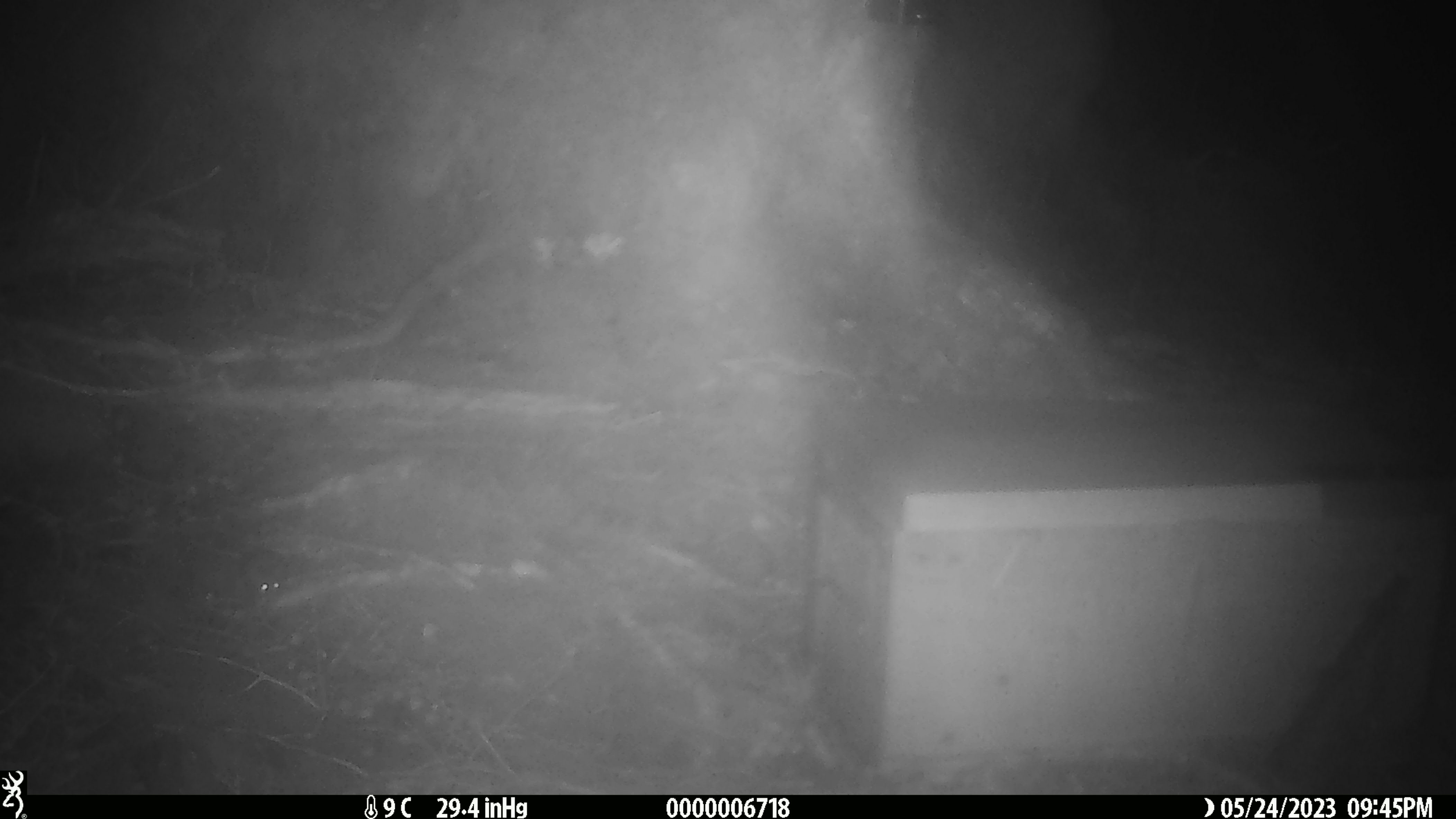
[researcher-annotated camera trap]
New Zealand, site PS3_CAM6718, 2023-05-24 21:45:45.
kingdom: Animalia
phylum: Chordata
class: Mammalia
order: Rodentia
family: Muridae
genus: Mus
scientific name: Mus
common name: mouse